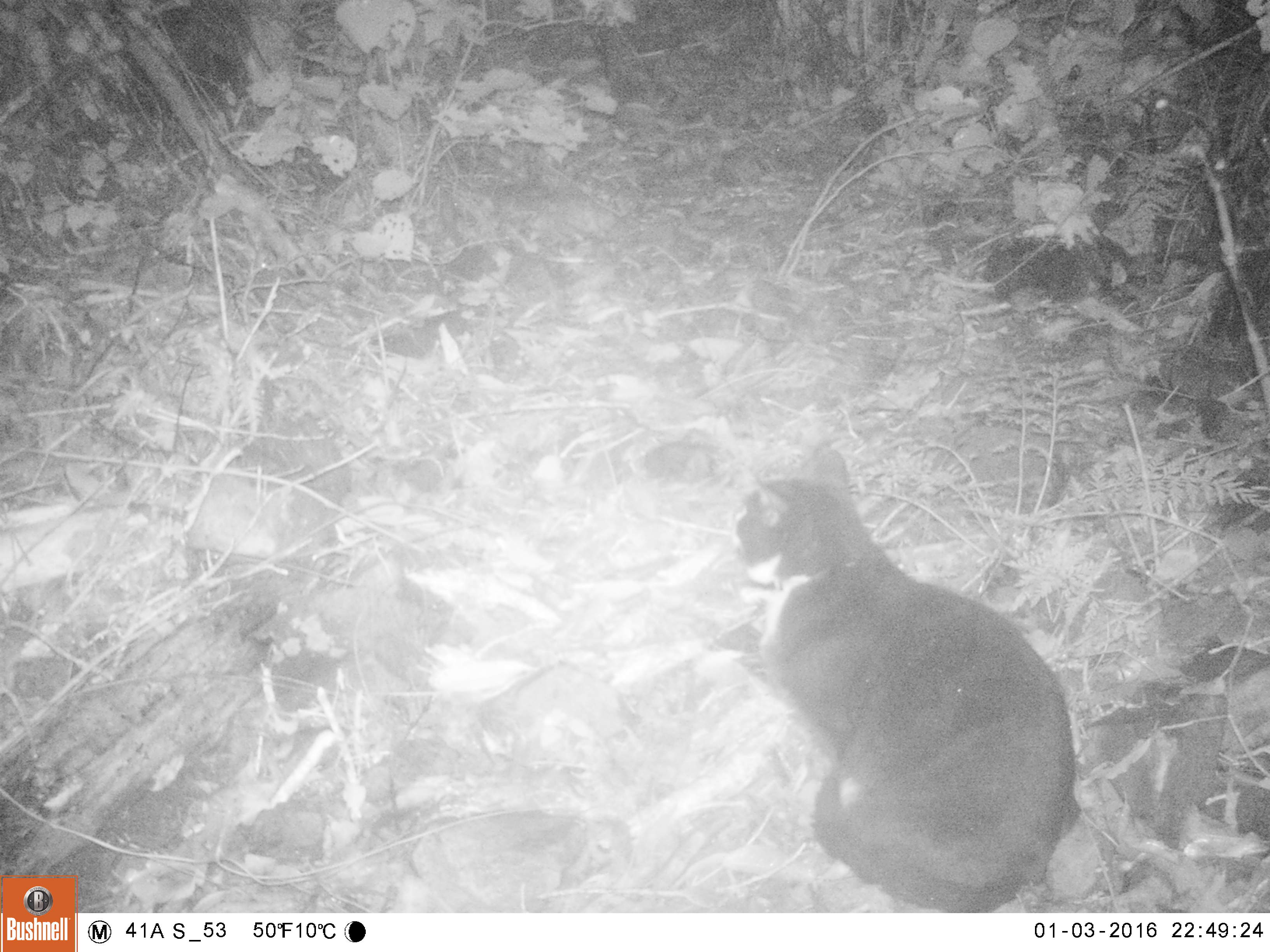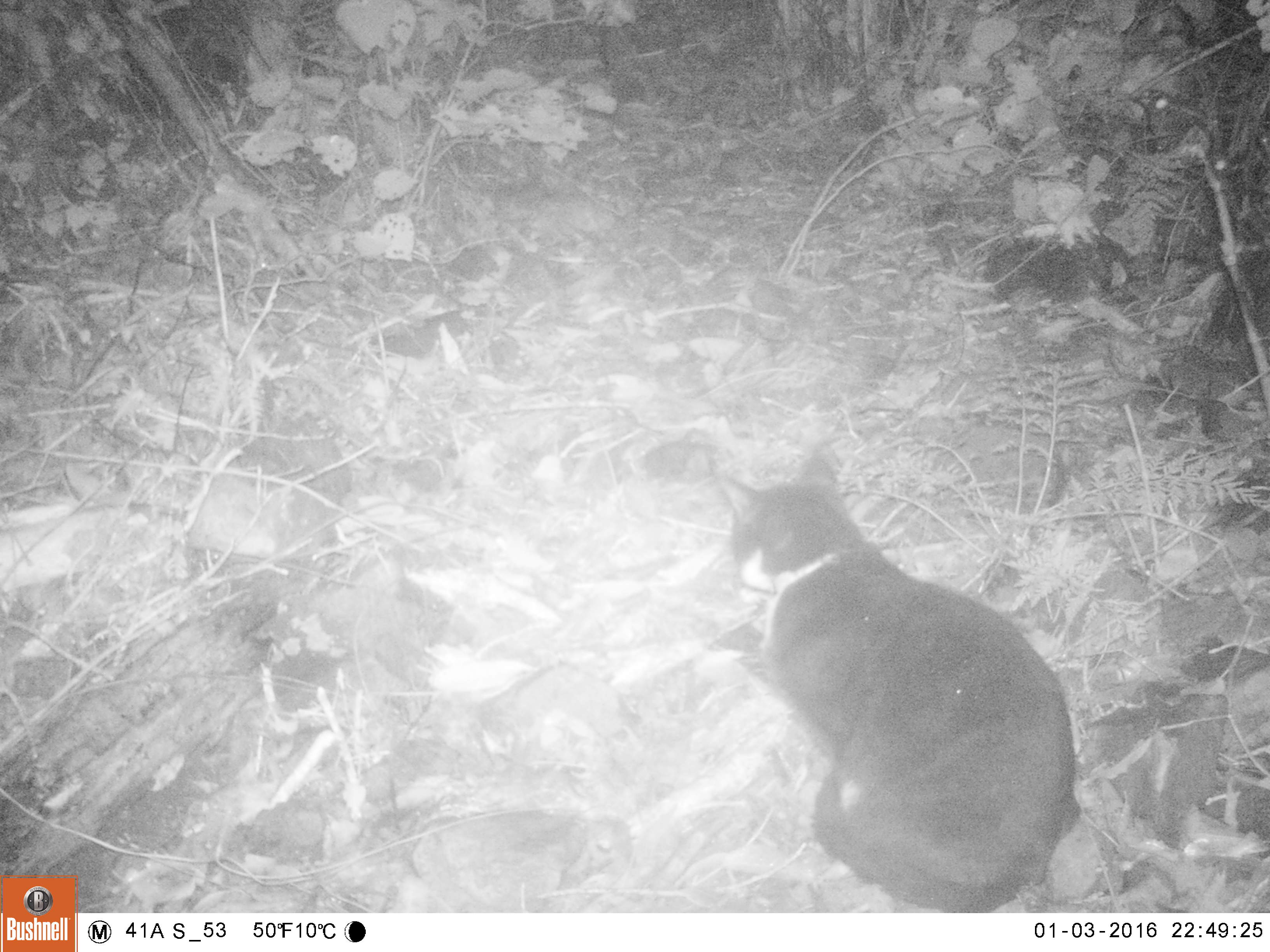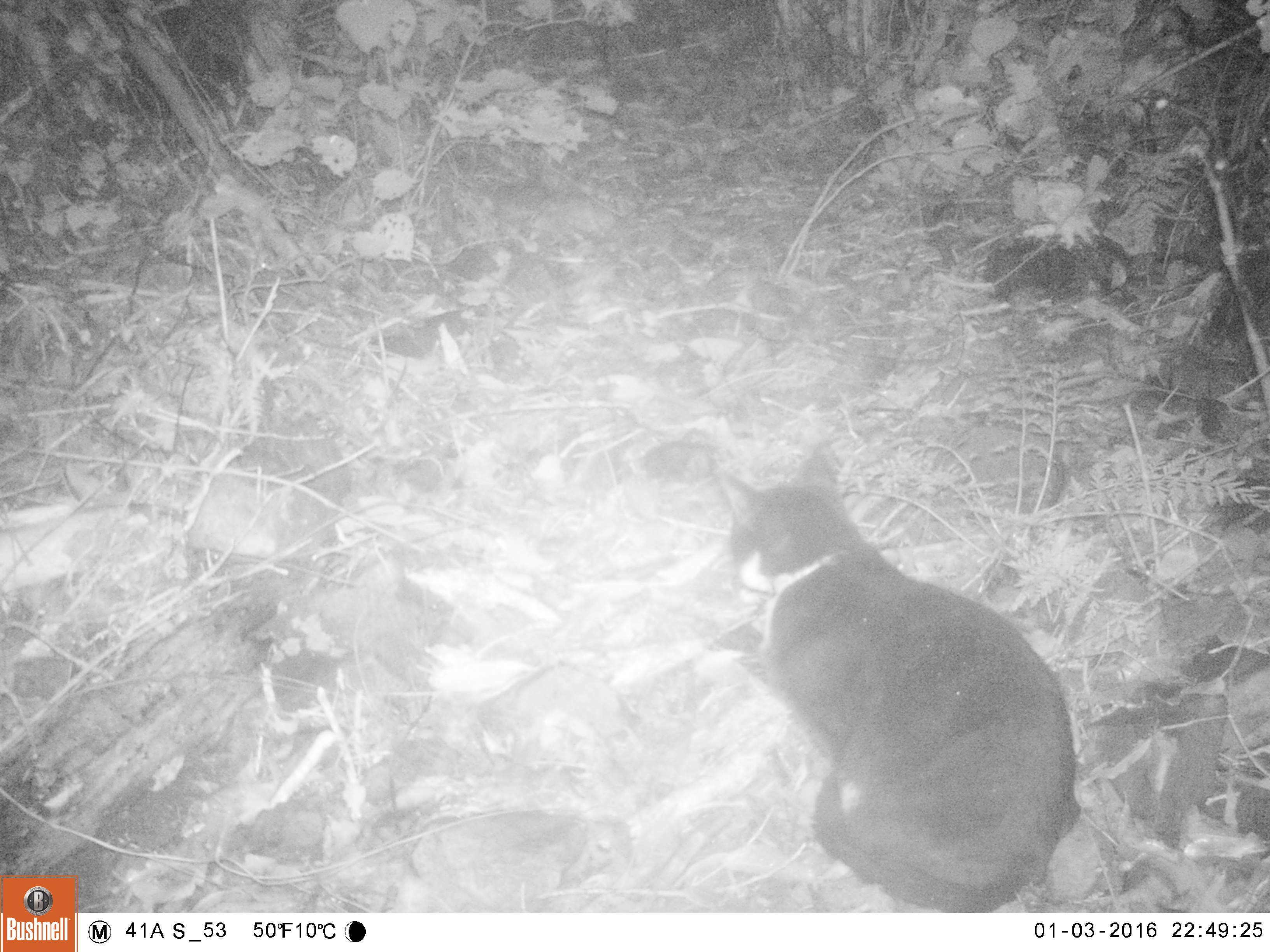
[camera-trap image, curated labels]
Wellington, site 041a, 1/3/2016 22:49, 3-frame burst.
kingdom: Animalia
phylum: Chordata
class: Mammalia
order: Carnivora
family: Felidae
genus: Felis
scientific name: Felis catus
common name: cat